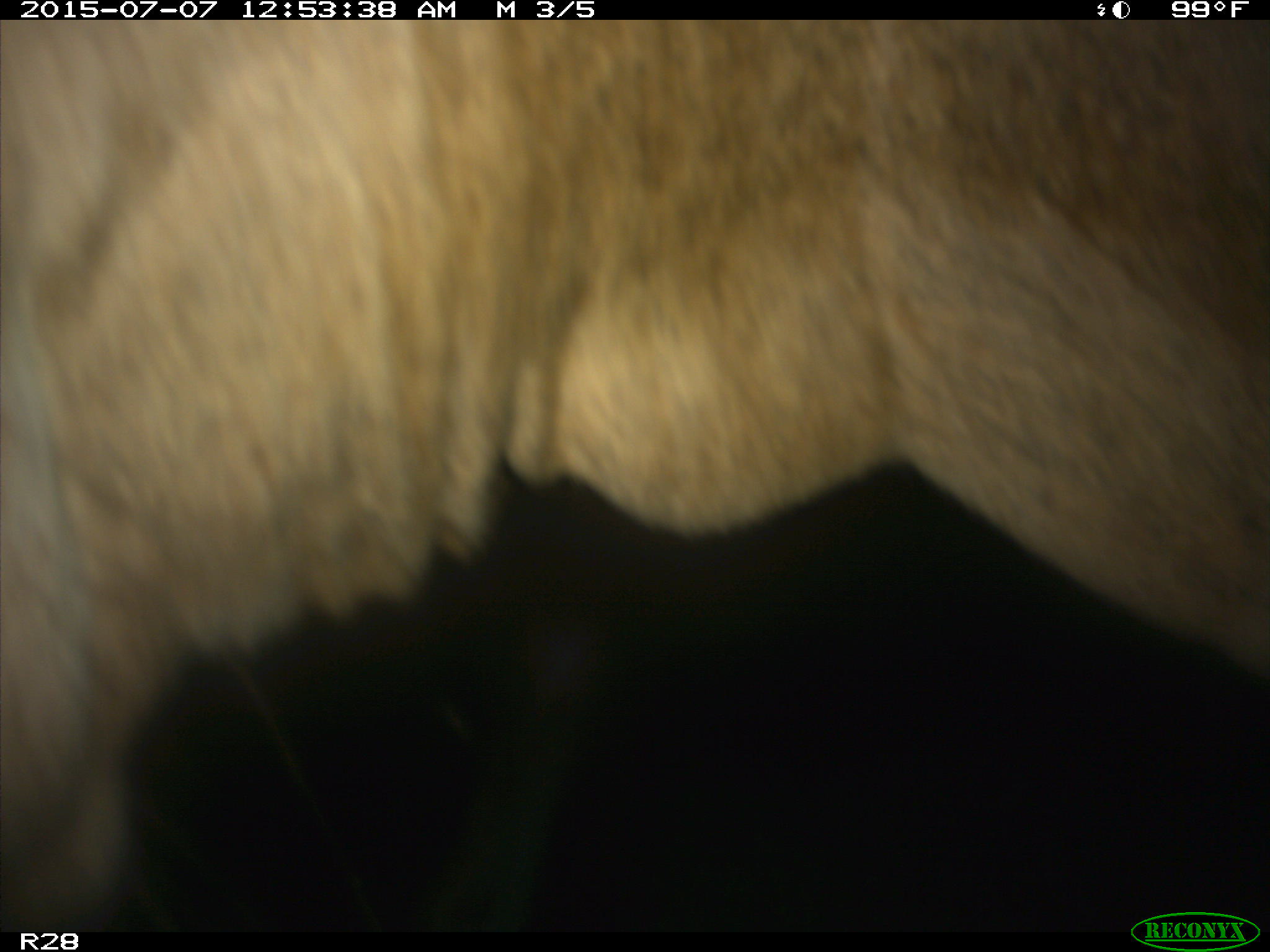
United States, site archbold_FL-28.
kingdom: Animalia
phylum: Chordata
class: Mammalia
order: Artiodactyla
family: Bovidae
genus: Bos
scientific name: Bos taurus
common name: domestic cow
Bos taurus (domestic cow).